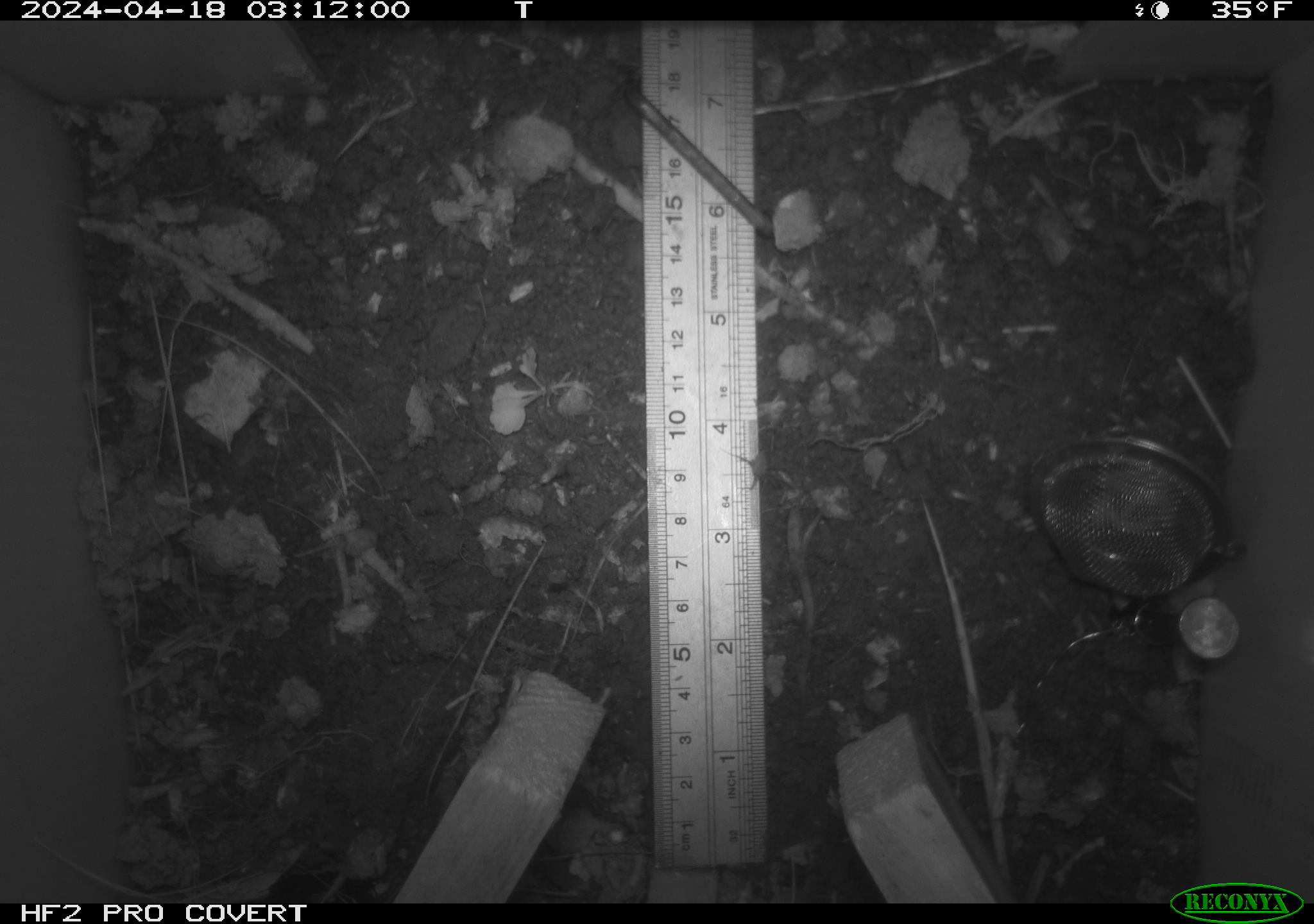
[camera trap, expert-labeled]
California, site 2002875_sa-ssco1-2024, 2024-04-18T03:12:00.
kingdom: Animalia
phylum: Arthropoda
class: Arachnida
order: Araneae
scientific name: Araneae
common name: spider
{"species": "spider (Araneae)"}